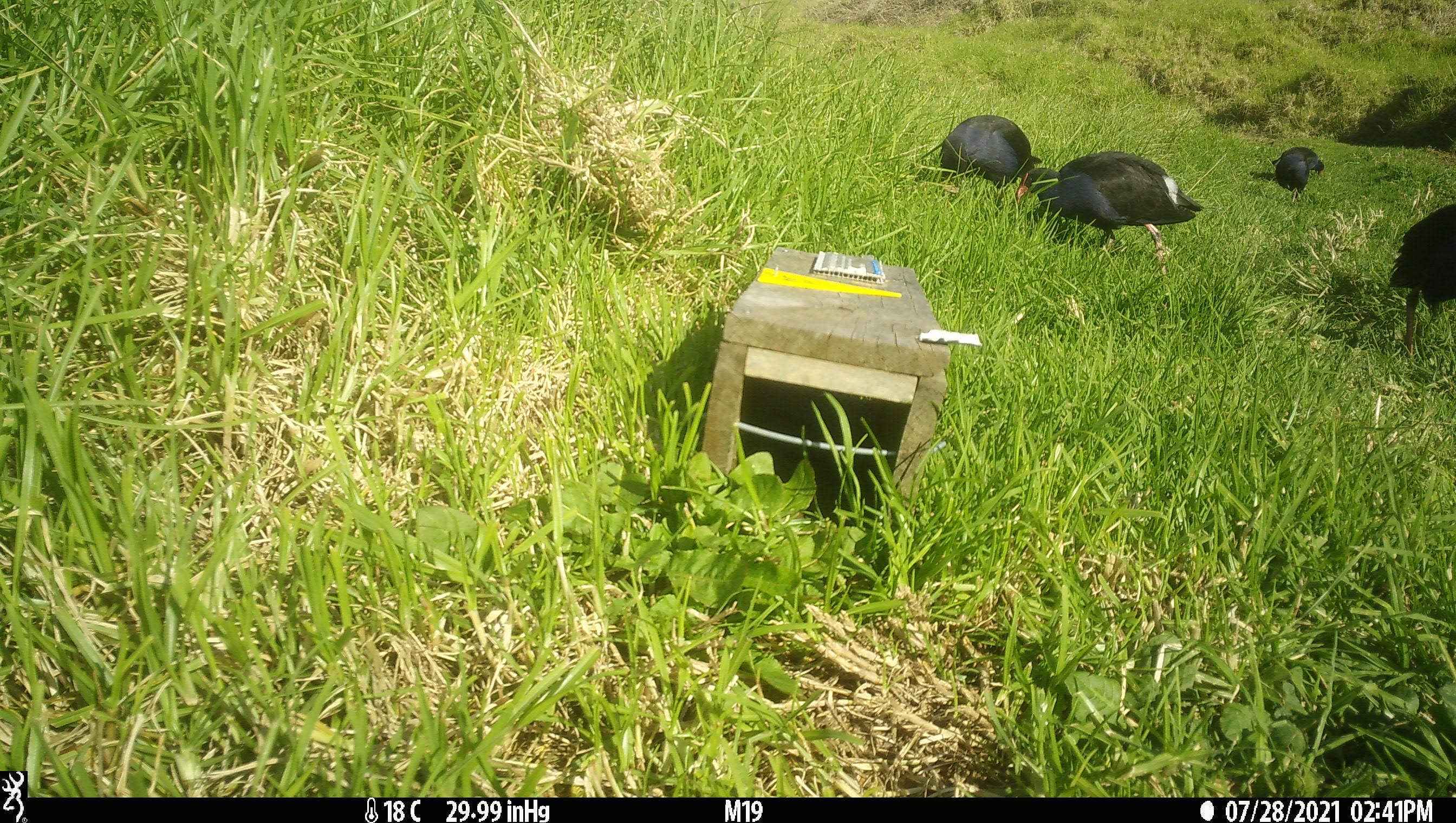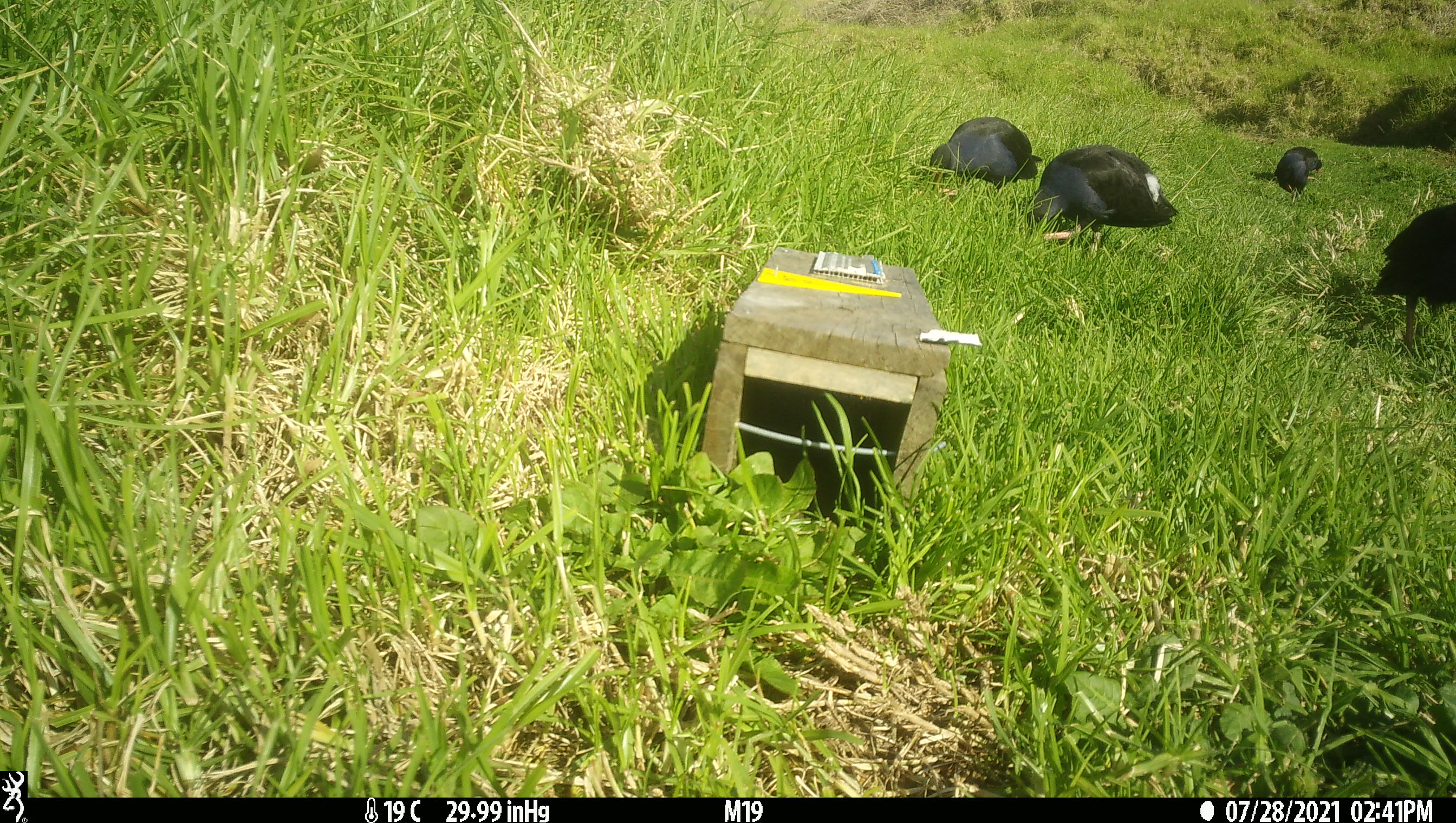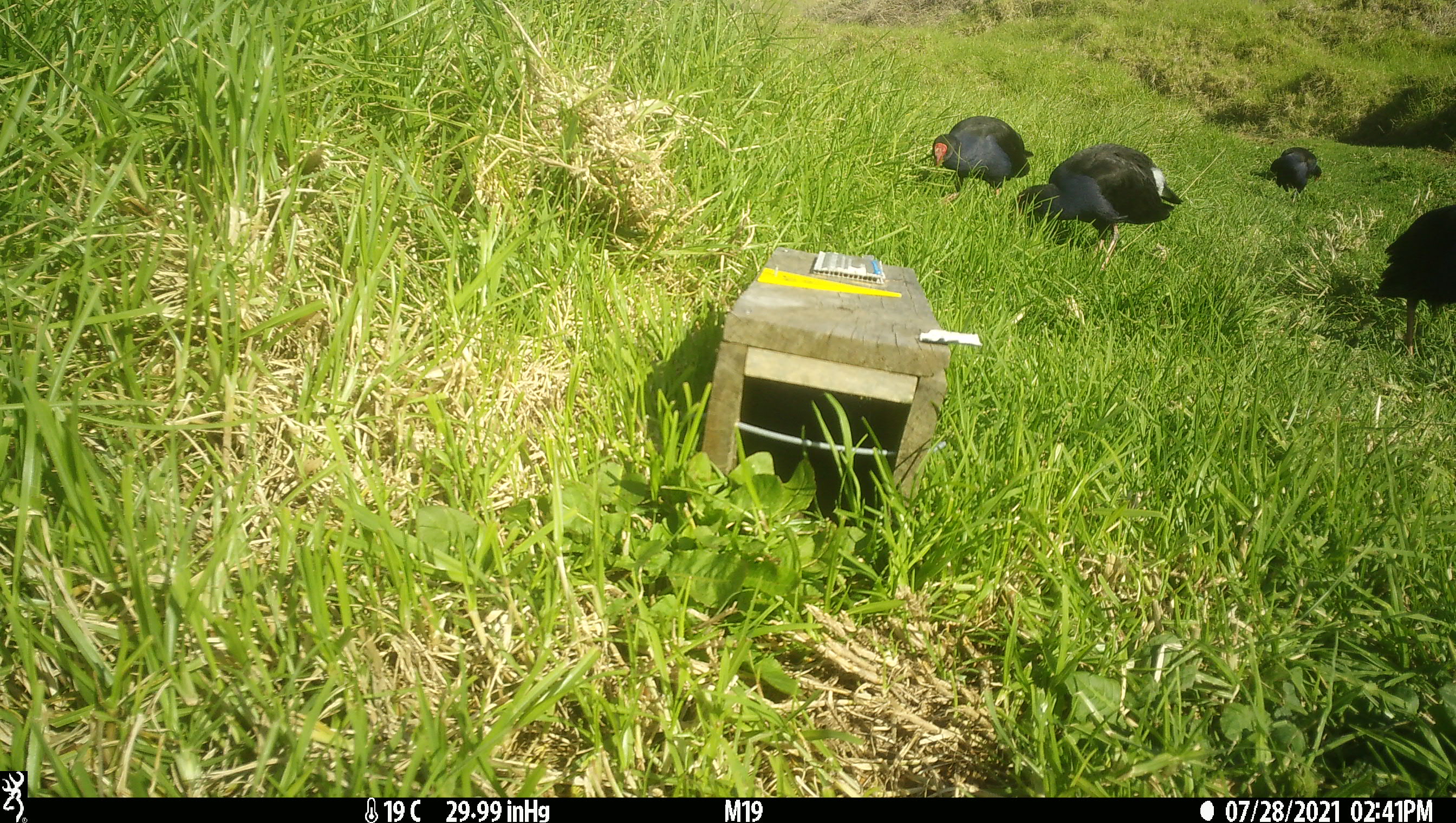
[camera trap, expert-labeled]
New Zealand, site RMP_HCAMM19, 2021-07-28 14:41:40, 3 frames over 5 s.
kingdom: Animalia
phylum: Chordata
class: Aves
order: Gruiformes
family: Rallidae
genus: Porphyrio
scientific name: Porphyrio melanotus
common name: australasian swamphen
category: pukeko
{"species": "pukeko (australasian swamphen) (Porphyrio melanotus)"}